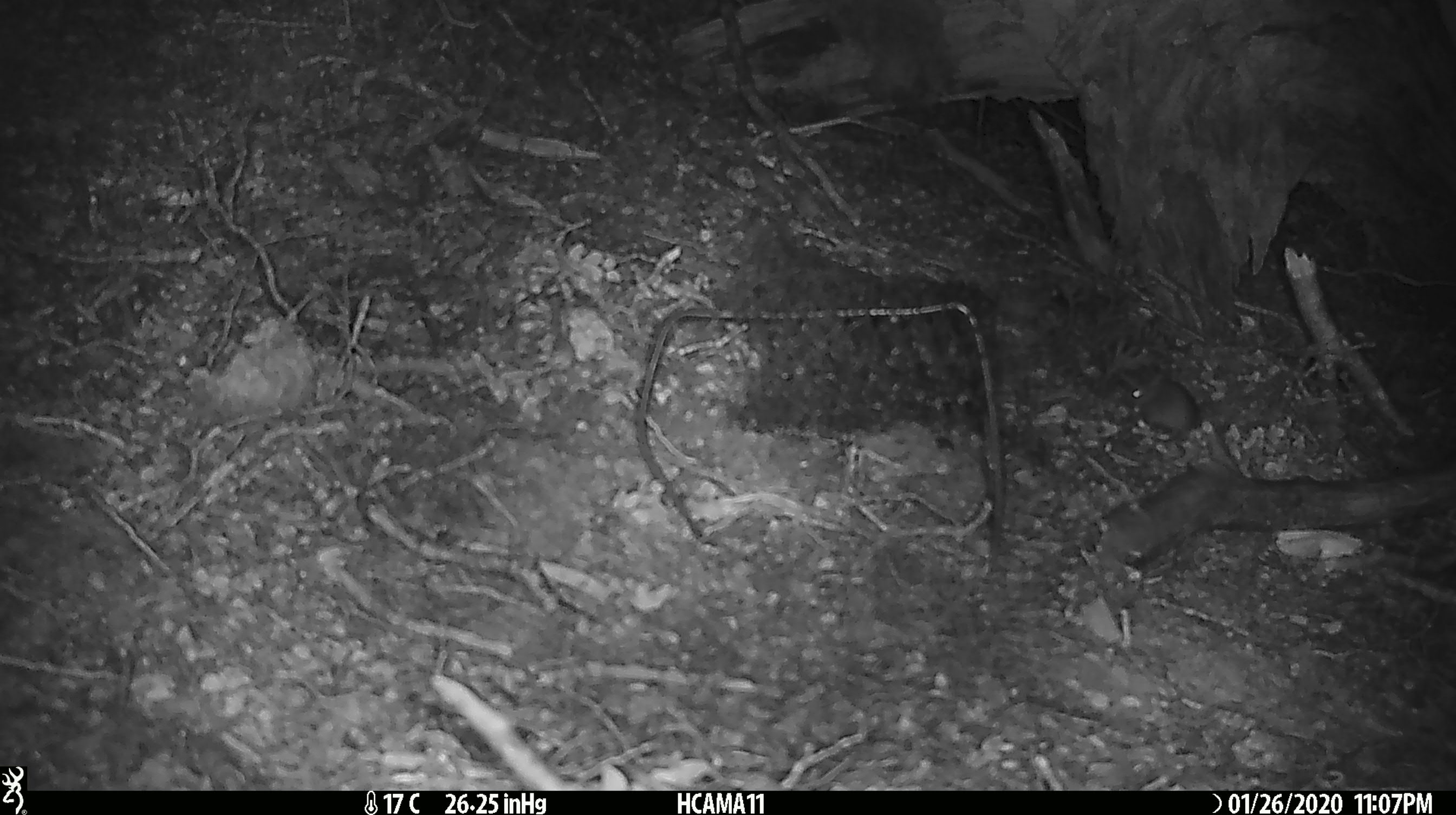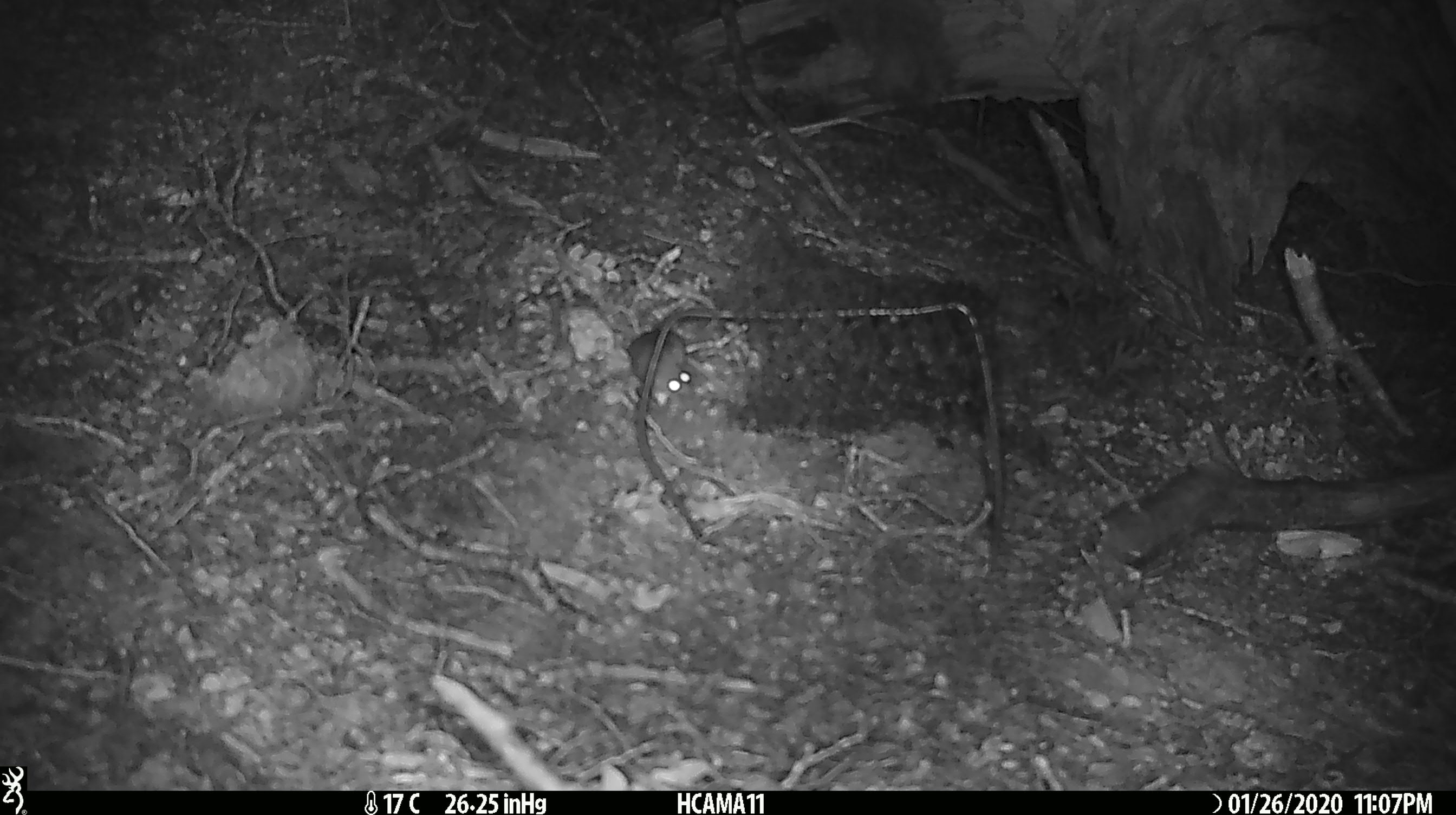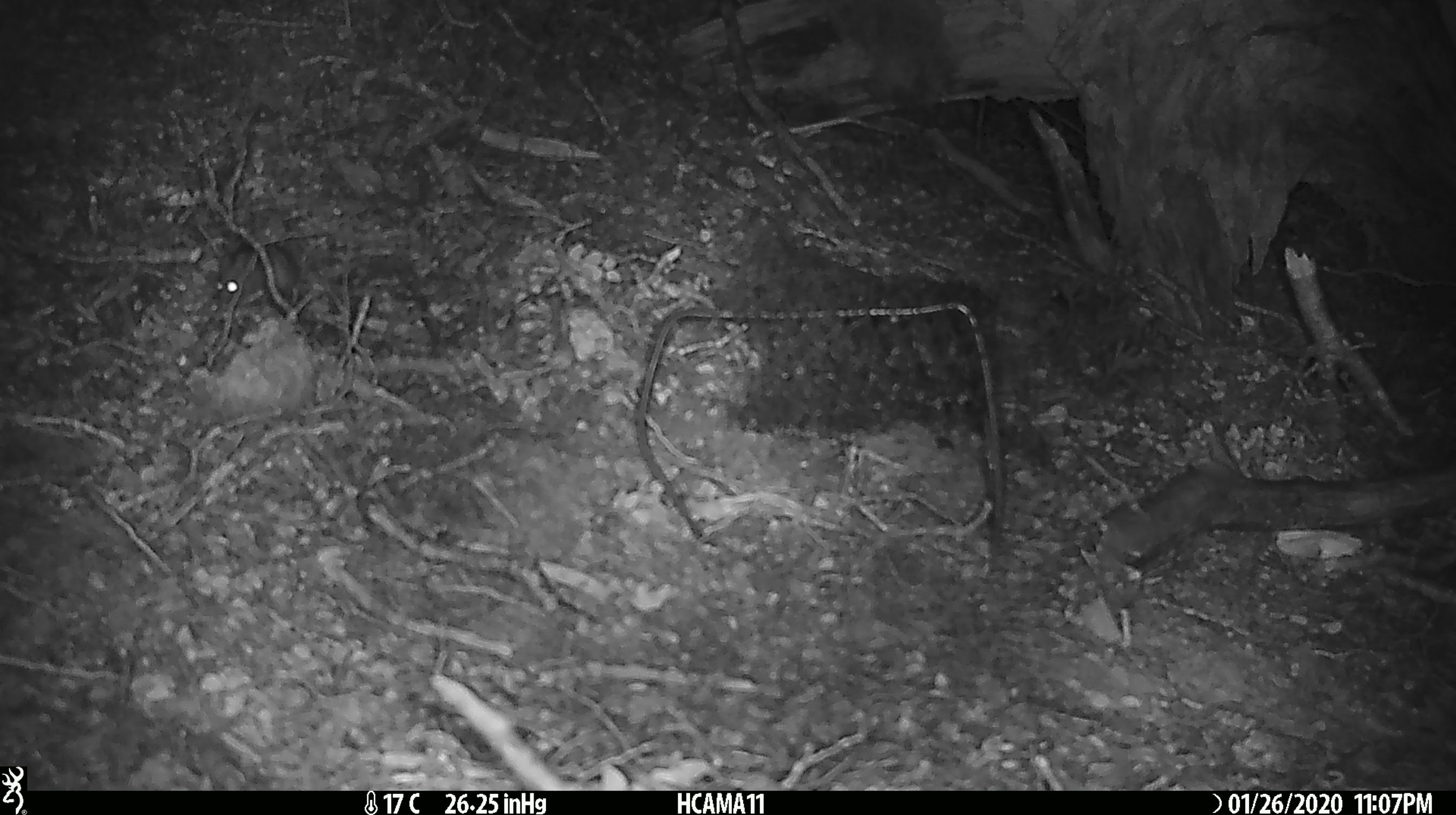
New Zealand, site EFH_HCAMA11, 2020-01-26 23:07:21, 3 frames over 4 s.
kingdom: Animalia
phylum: Chordata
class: Mammalia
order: Rodentia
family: Muridae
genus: Mus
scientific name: Mus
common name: mouse